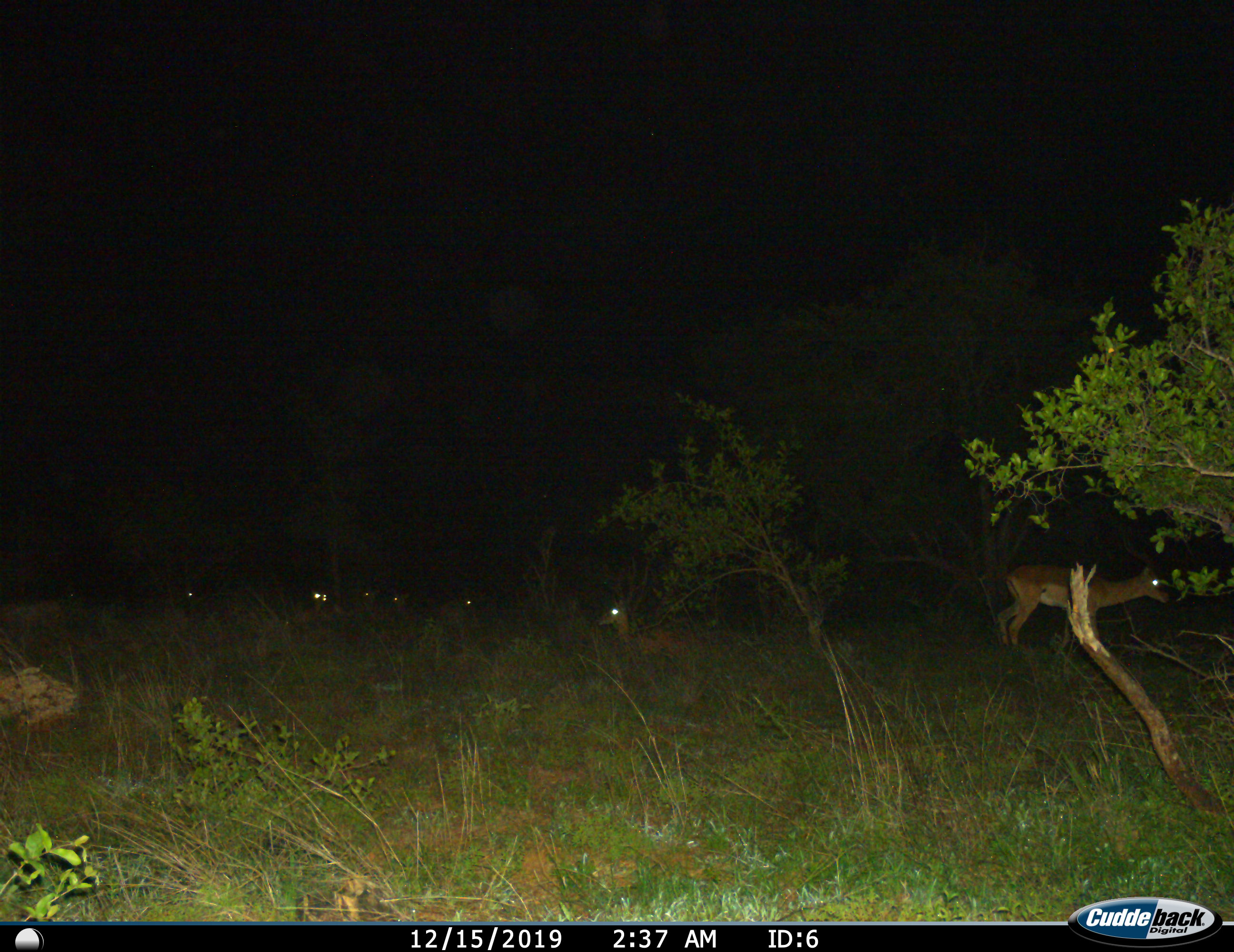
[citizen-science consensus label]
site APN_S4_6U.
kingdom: Animalia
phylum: Chordata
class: Mammalia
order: Artiodactyla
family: Bovidae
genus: Aepyceros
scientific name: Aepyceros melampus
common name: impala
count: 7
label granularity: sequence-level